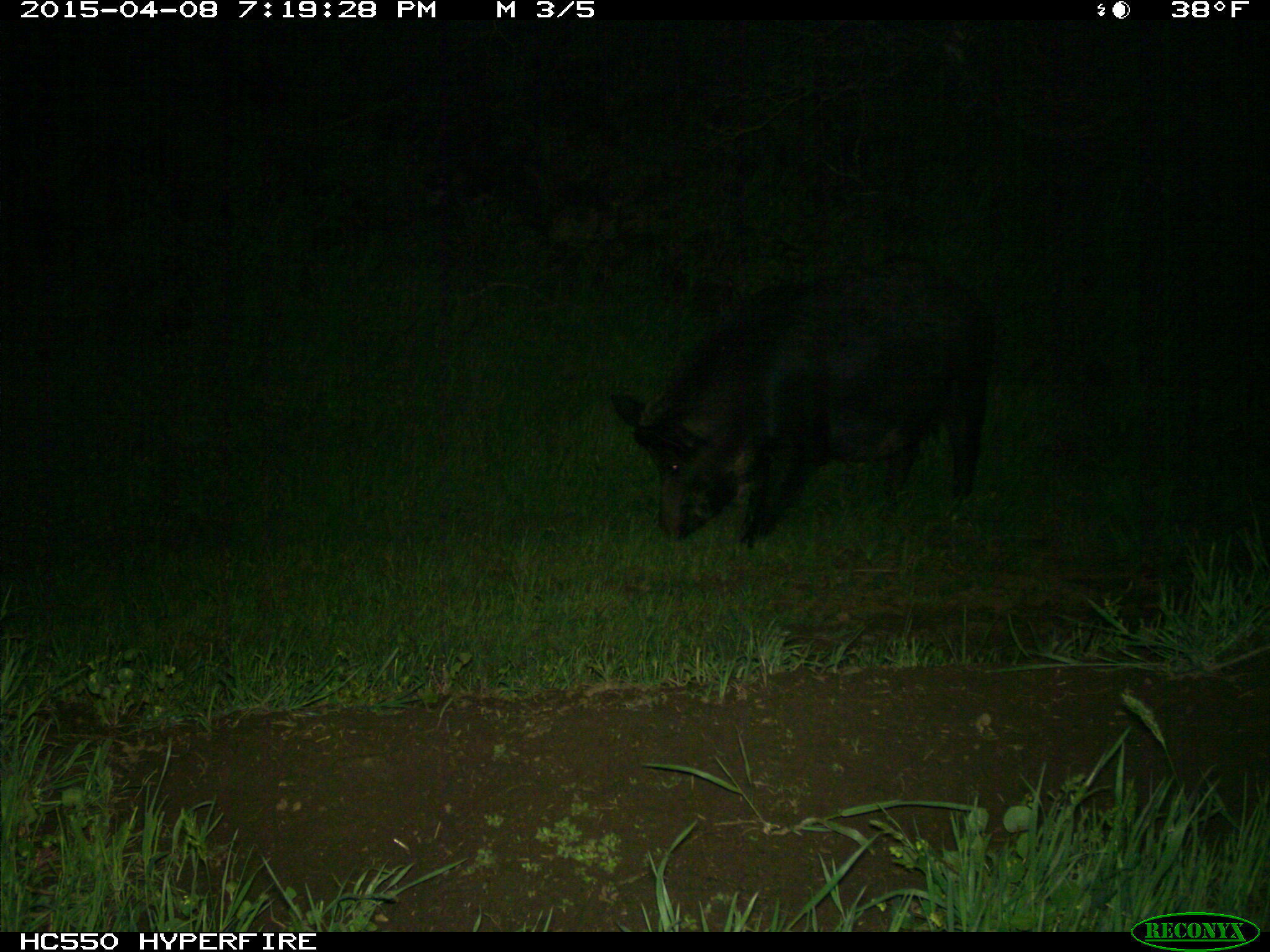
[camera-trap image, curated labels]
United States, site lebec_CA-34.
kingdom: Animalia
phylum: Chordata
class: Mammalia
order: Artiodactyla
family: Suidae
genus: Sus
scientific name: Sus scrofa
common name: wild boar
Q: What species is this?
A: Sus scrofa (wild boar).